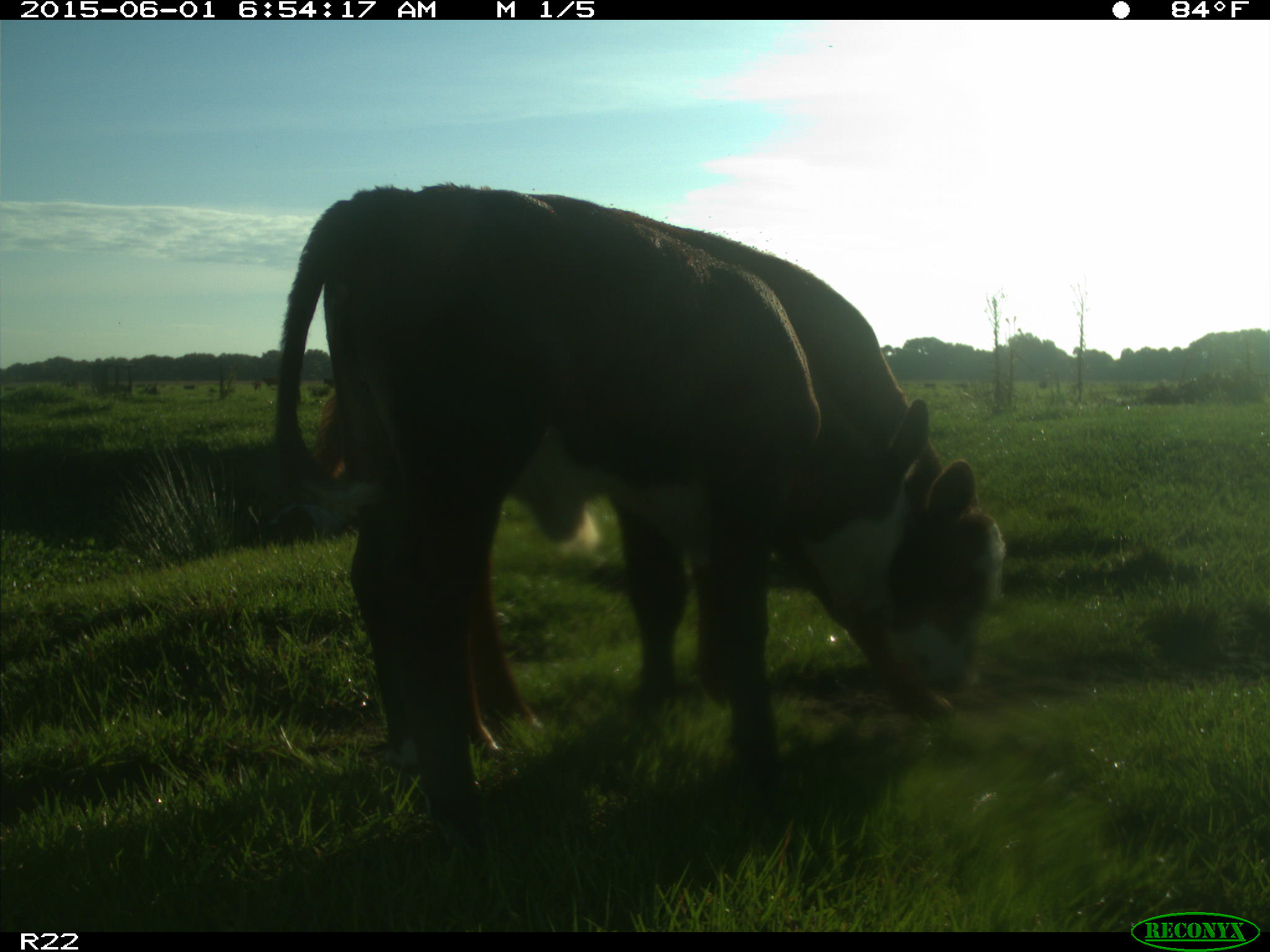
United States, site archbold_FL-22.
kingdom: Animalia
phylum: Chordata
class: Mammalia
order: Artiodactyla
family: Bovidae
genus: Bos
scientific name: Bos taurus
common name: domestic cow